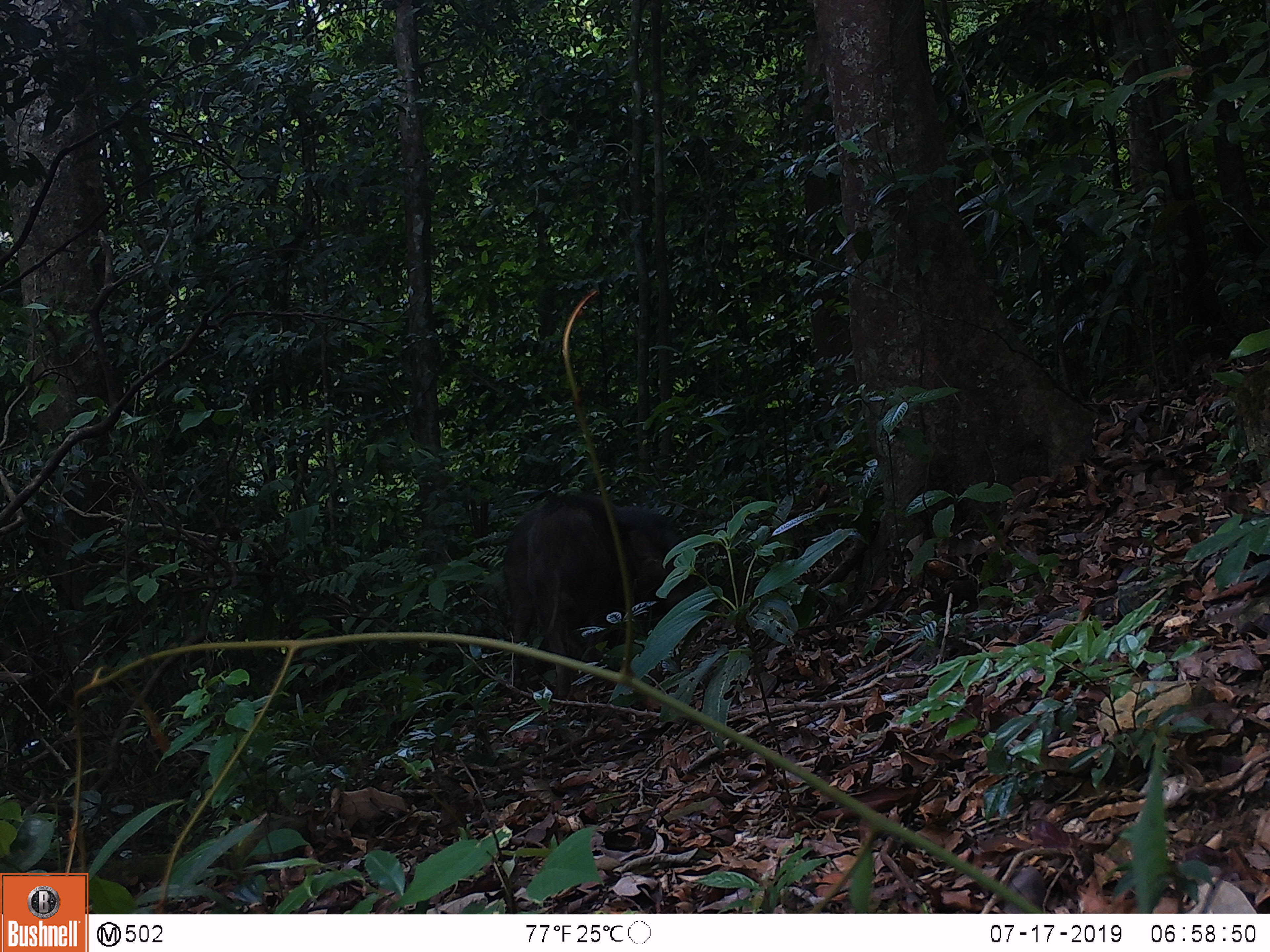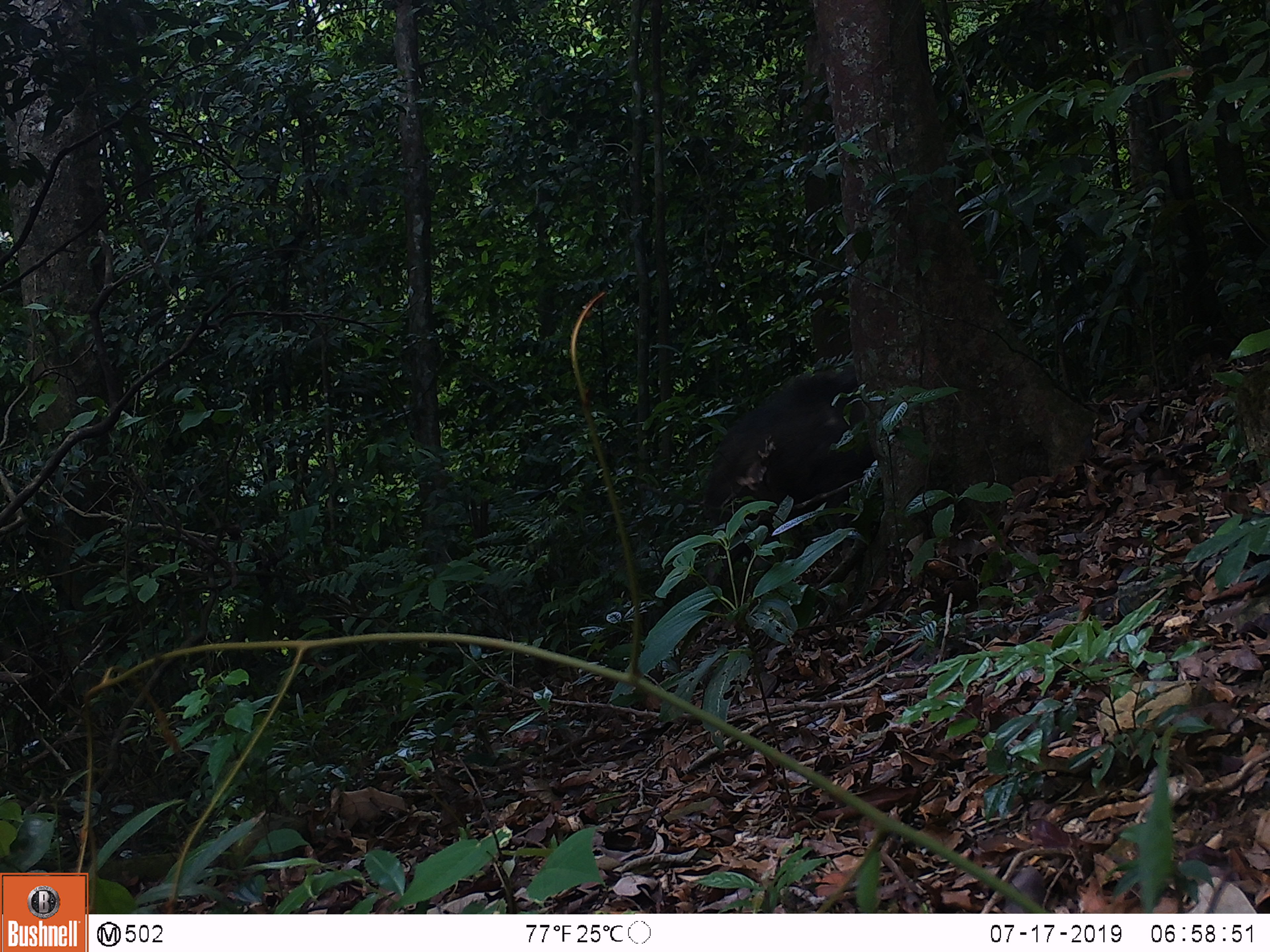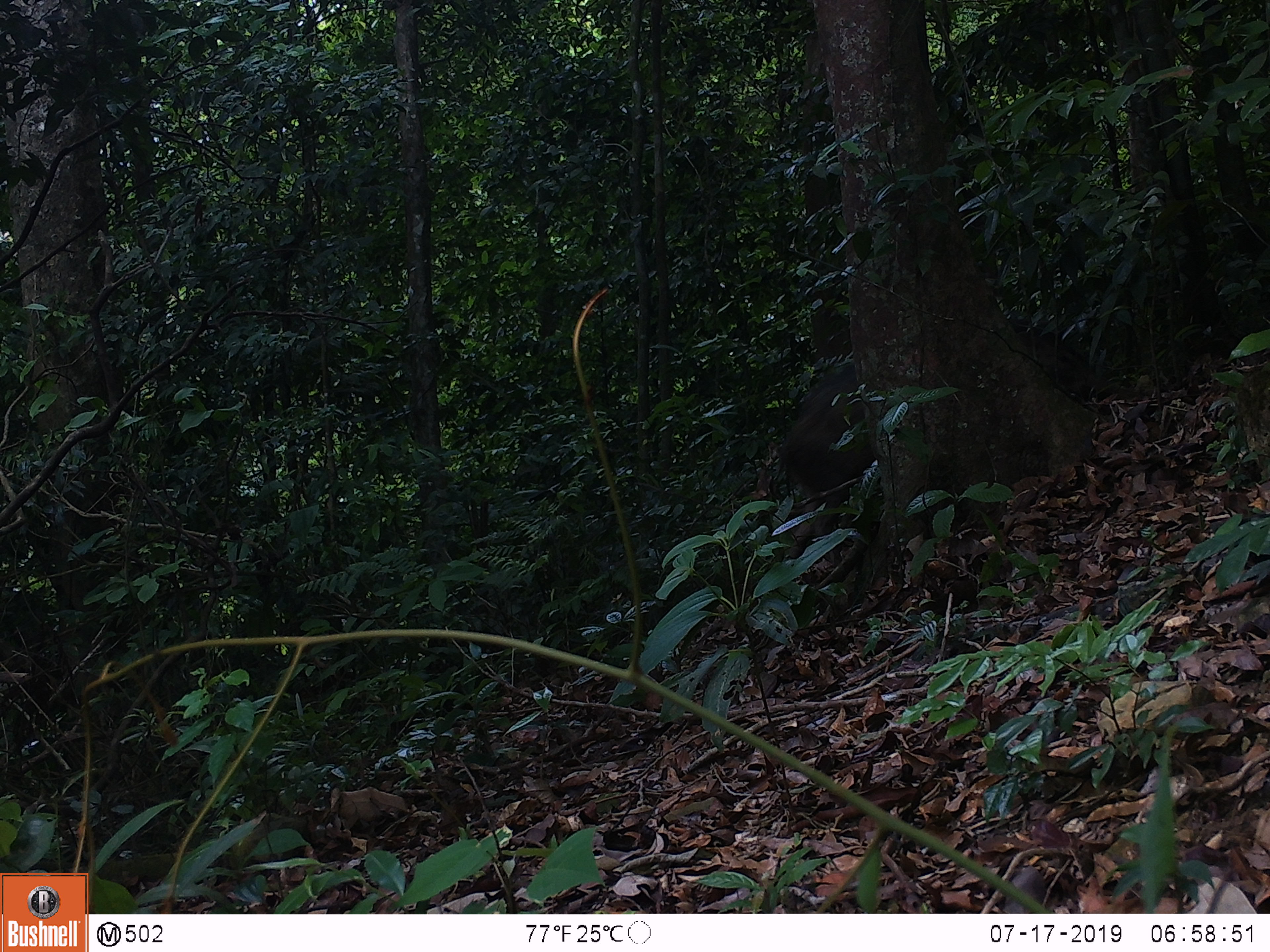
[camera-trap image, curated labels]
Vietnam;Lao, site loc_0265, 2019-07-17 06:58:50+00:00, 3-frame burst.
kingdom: Animalia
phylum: Chordata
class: Mammalia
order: Artiodactyla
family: Suidae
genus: Sus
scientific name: Sus scrofa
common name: eurasian wild pig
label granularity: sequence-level